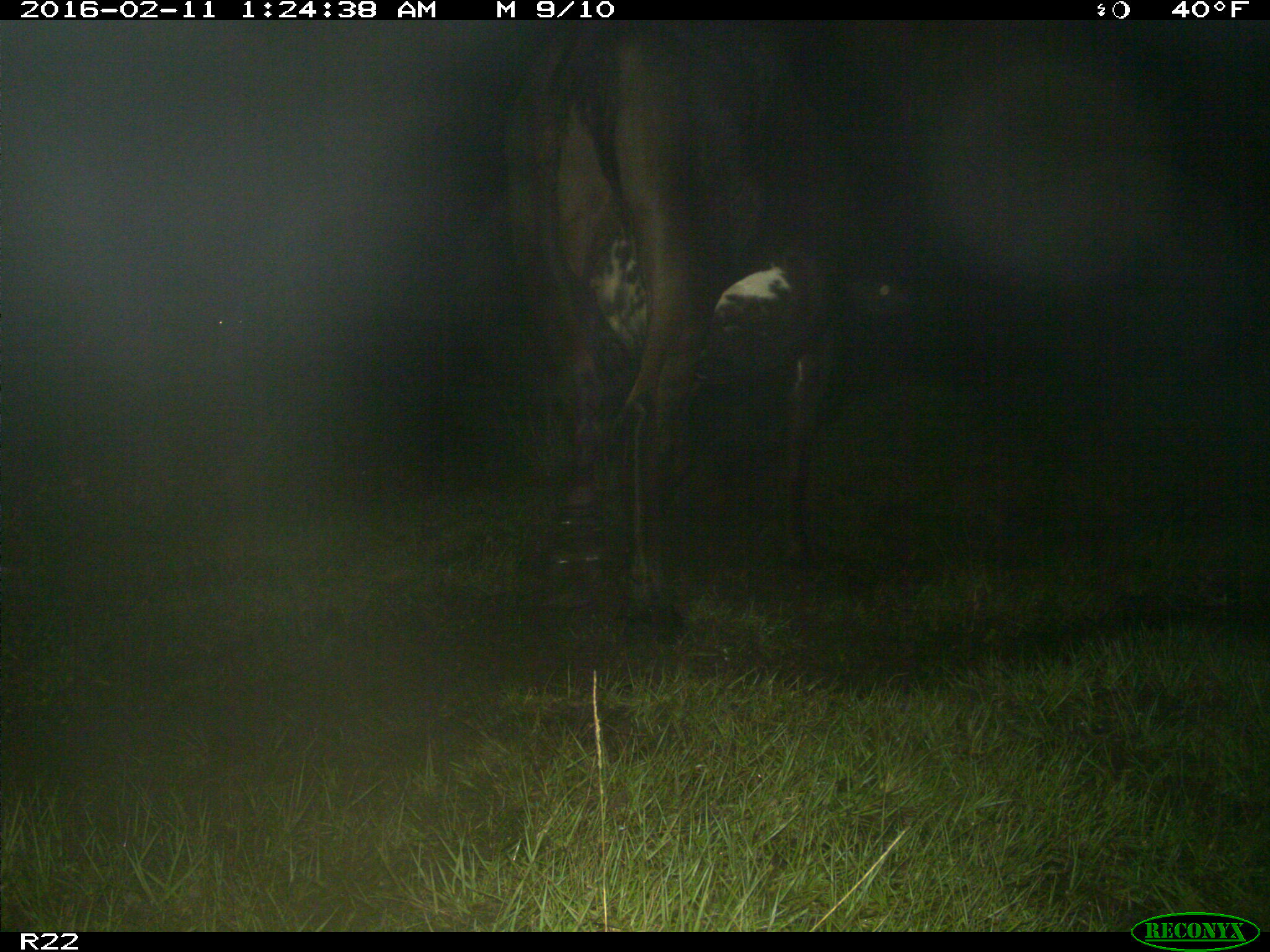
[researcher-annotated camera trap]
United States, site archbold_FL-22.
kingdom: Animalia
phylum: Chordata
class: Mammalia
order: Artiodactyla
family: Bovidae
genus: Bos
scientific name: Bos taurus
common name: domestic cow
Bos taurus (domestic cow).